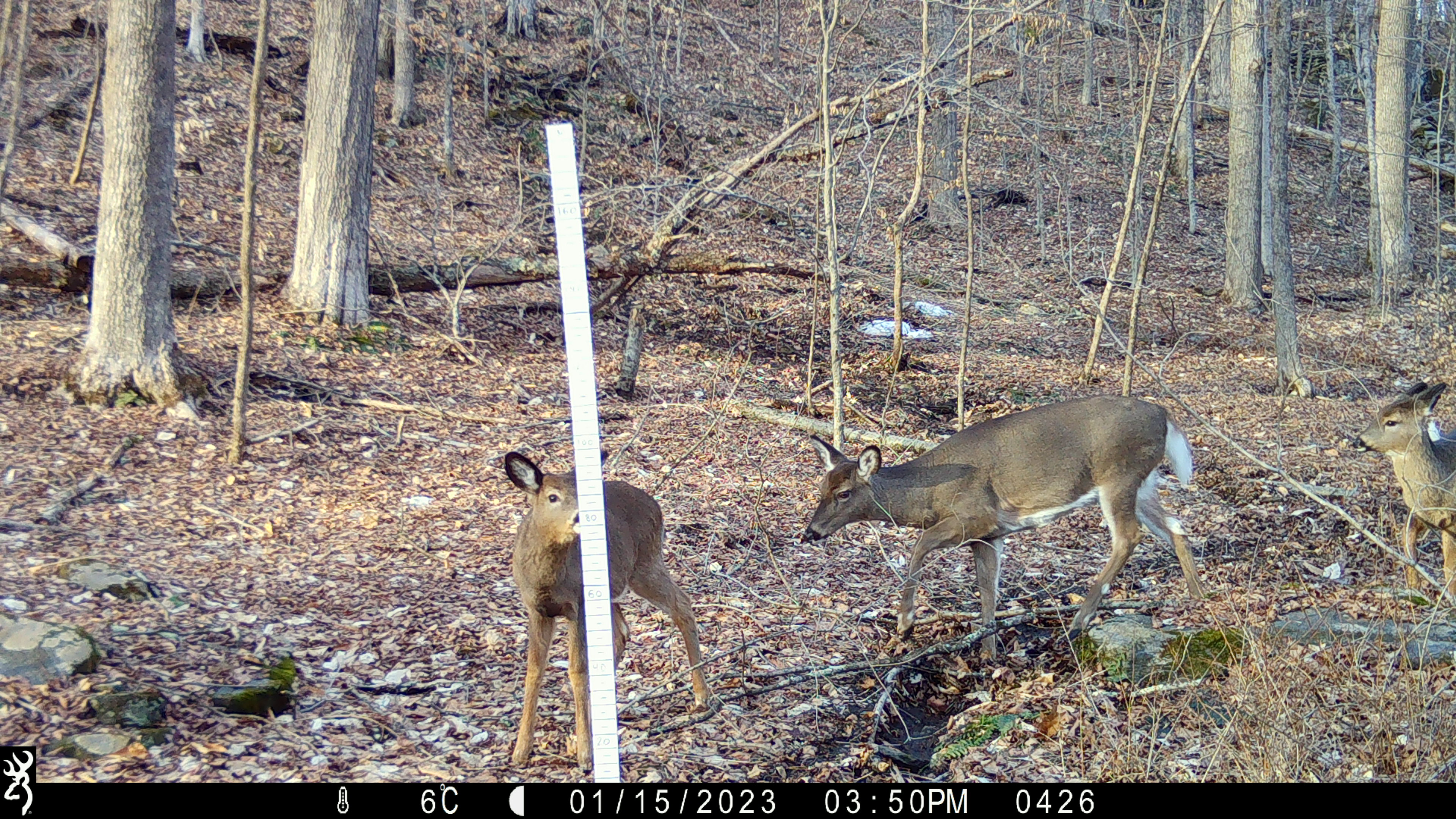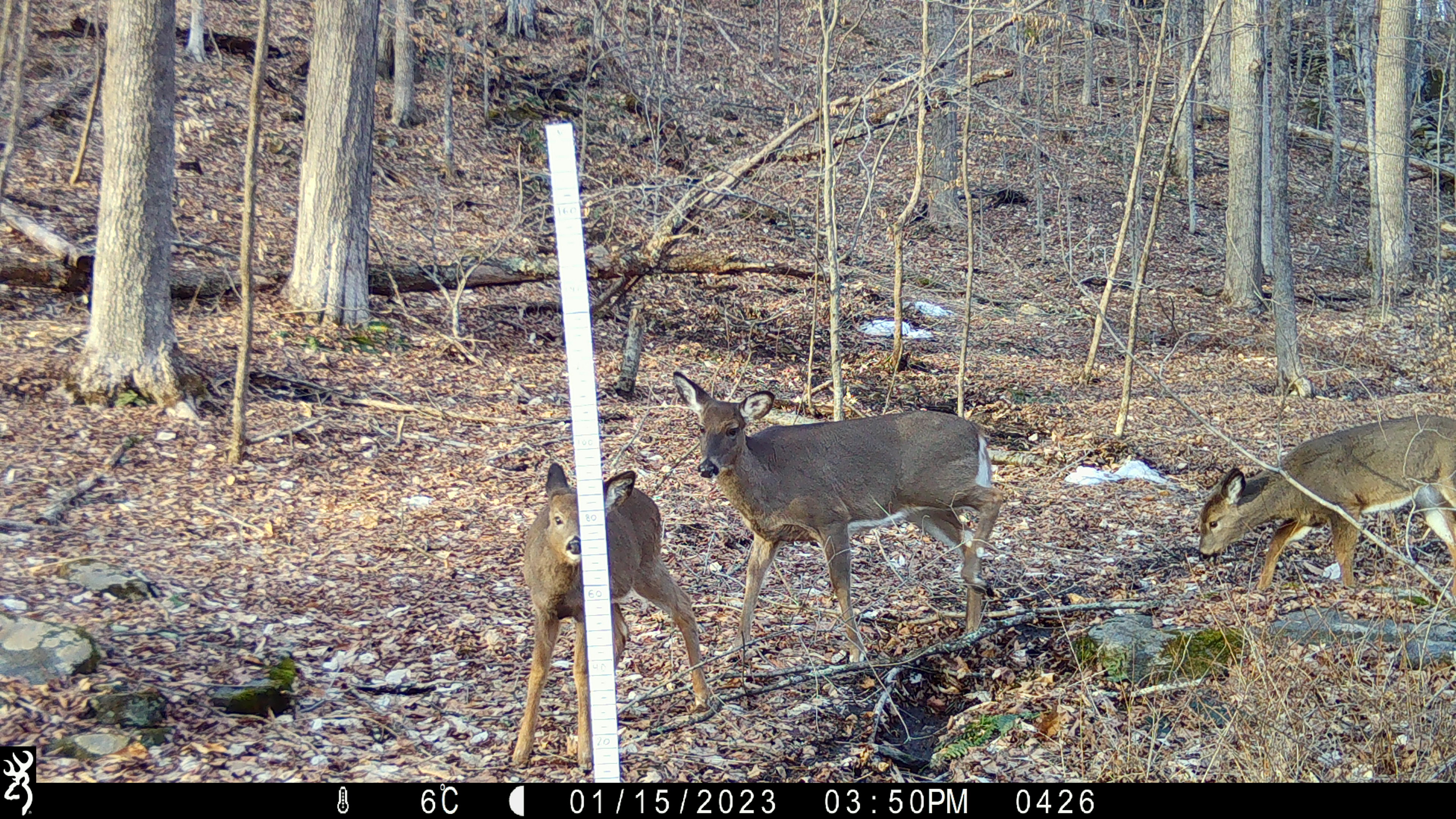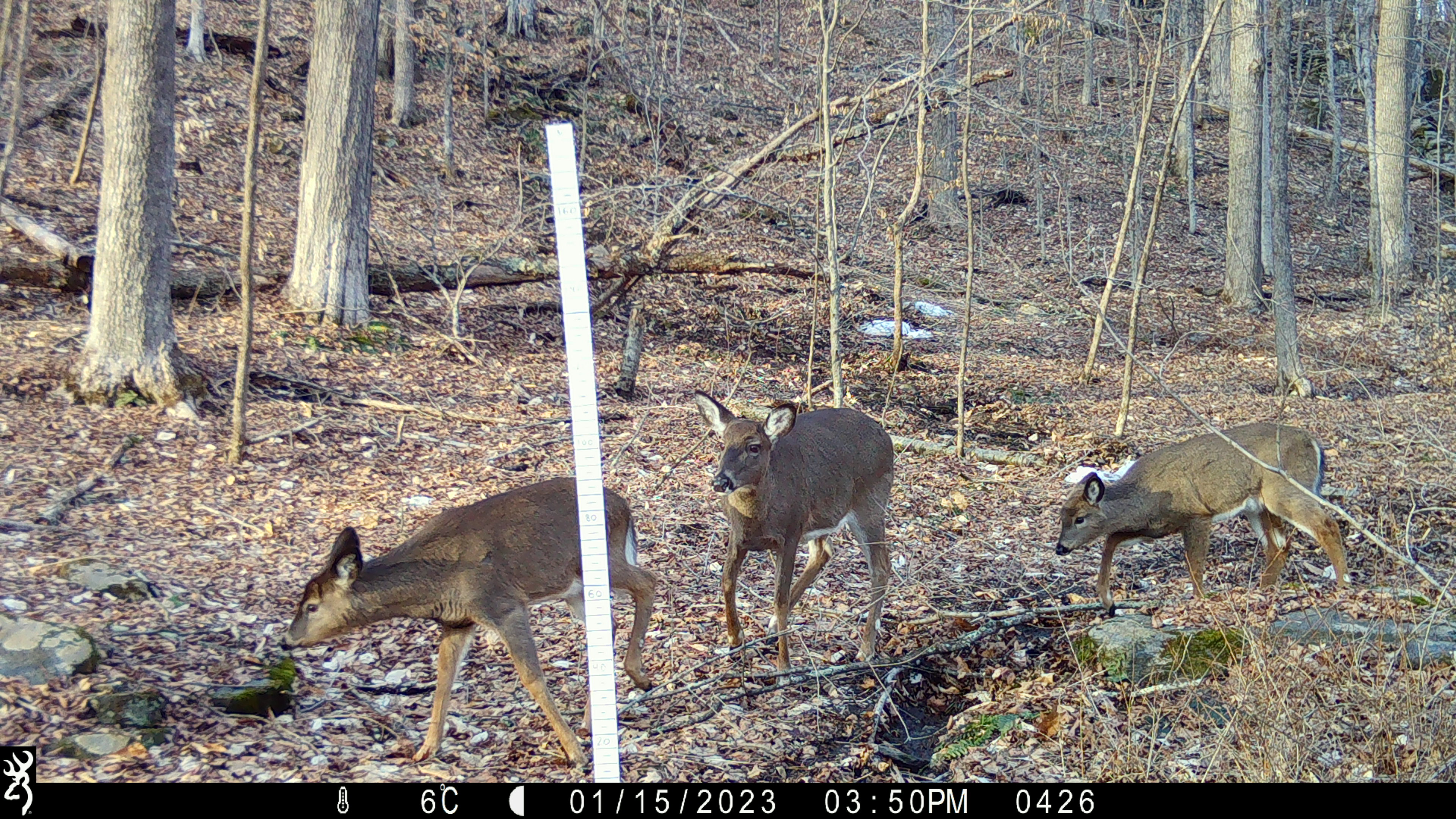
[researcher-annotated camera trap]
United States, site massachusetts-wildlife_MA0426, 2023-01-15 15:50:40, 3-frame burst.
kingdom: Animalia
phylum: Chordata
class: Mammalia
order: Artiodactyla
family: Cervidae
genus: Odocoileus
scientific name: Odocoileus virginianus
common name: white-tailed deer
White-tailed deer (Odocoileus virginianus).